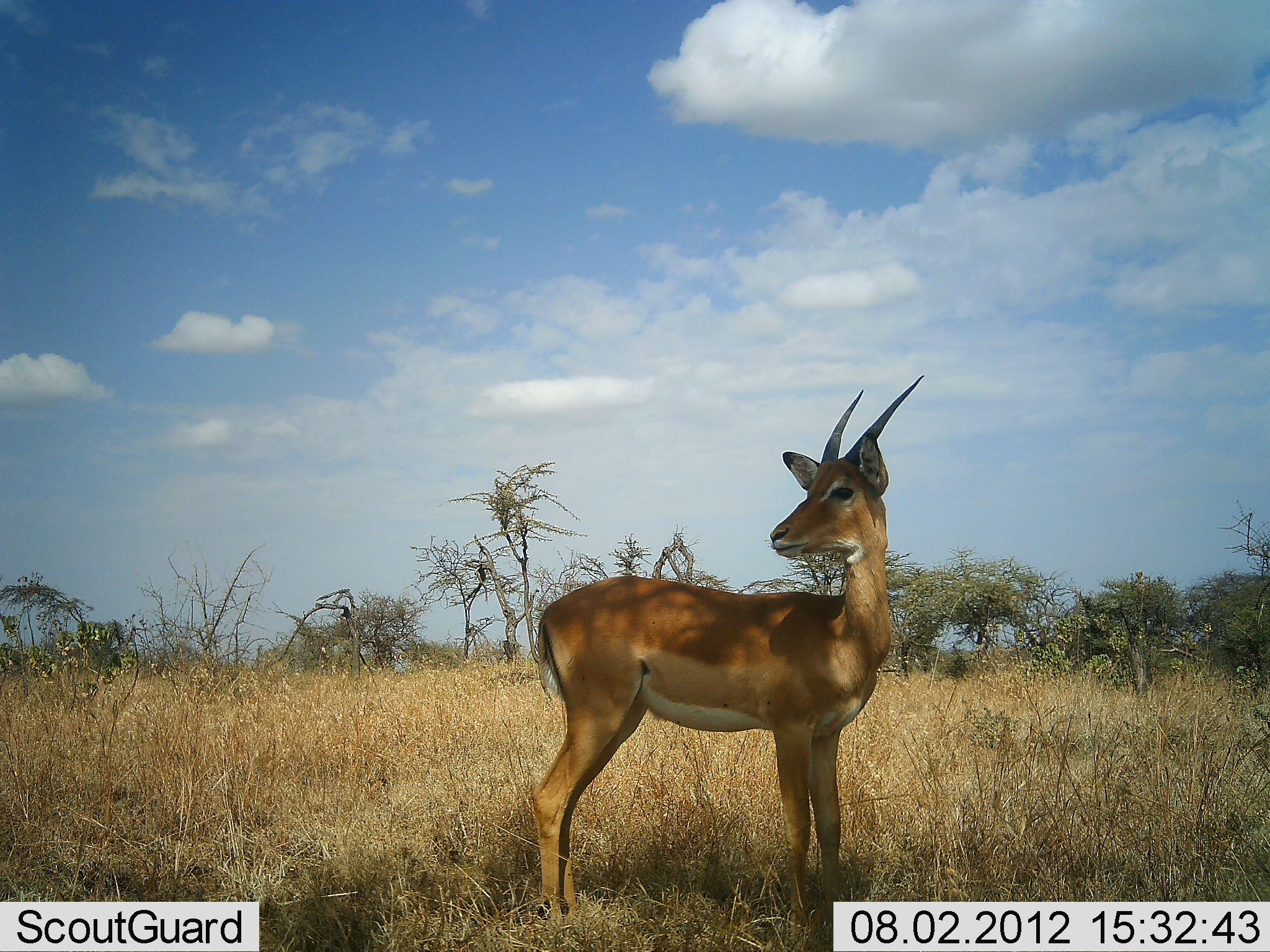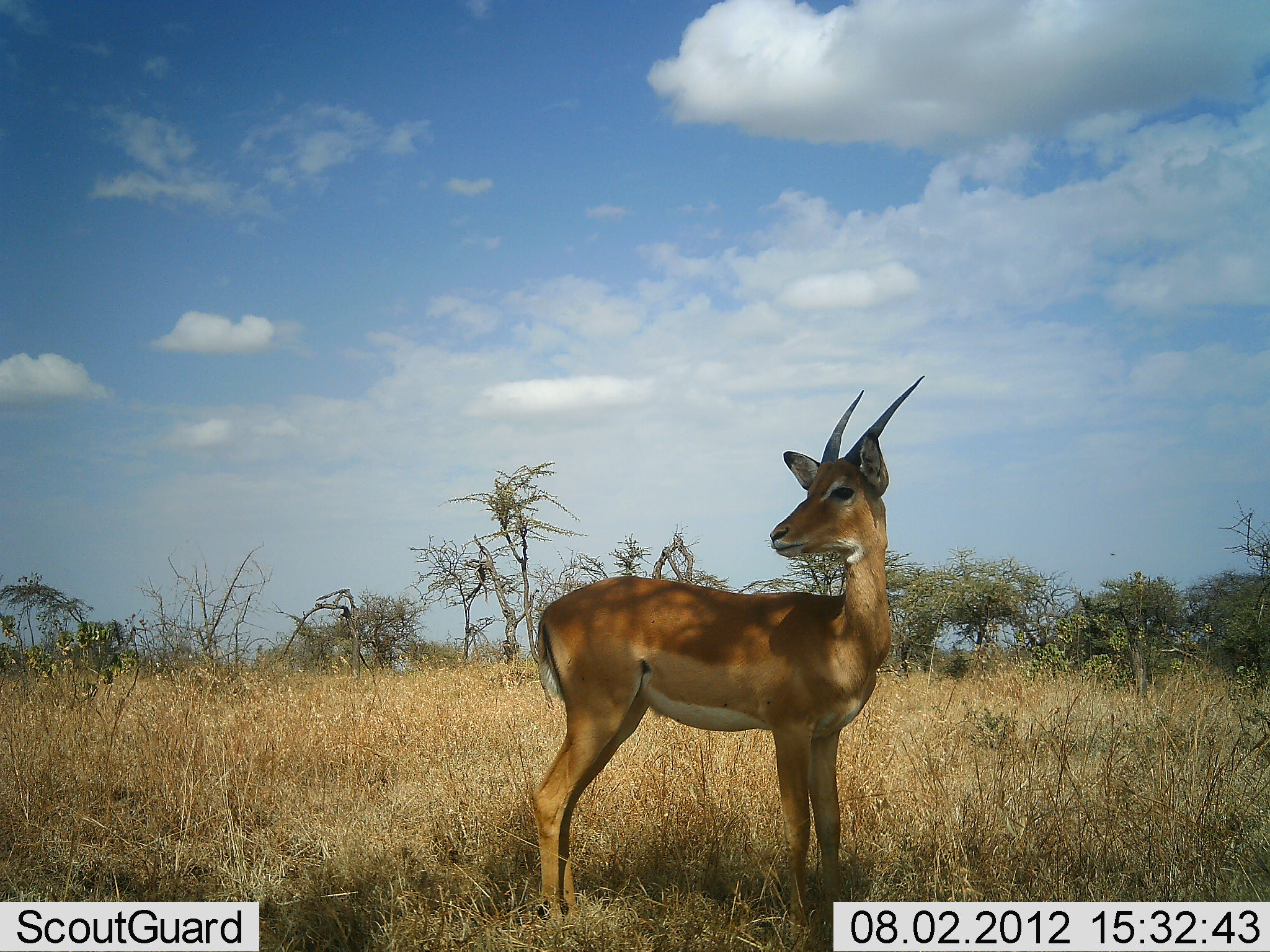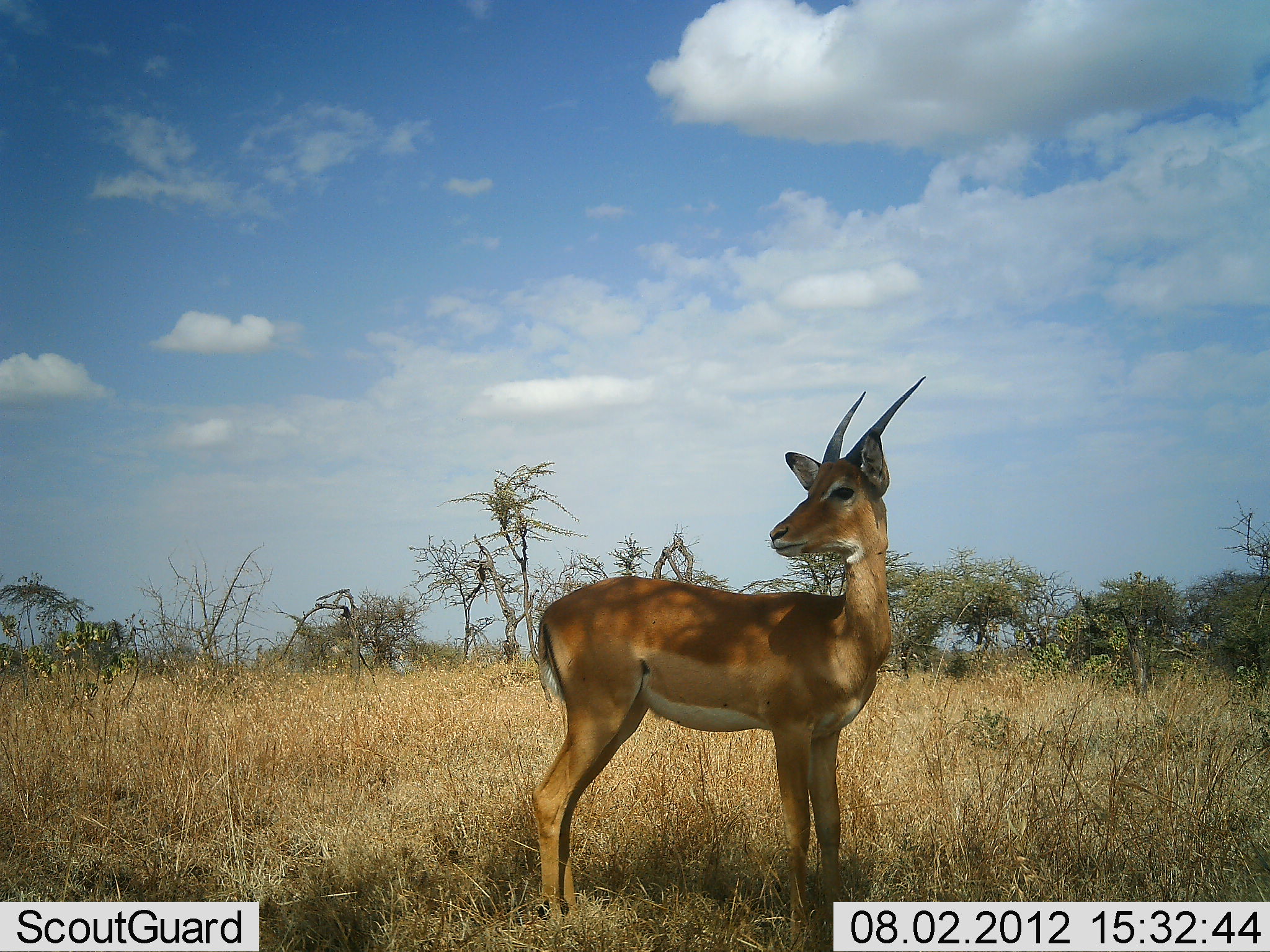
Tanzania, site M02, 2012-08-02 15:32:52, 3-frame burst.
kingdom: Animalia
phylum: Chordata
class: Mammalia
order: Artiodactyla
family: Bovidae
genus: Aepyceros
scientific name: Aepyceros melampus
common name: impala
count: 1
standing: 90%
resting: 0%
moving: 10%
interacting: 0%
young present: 10%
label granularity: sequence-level